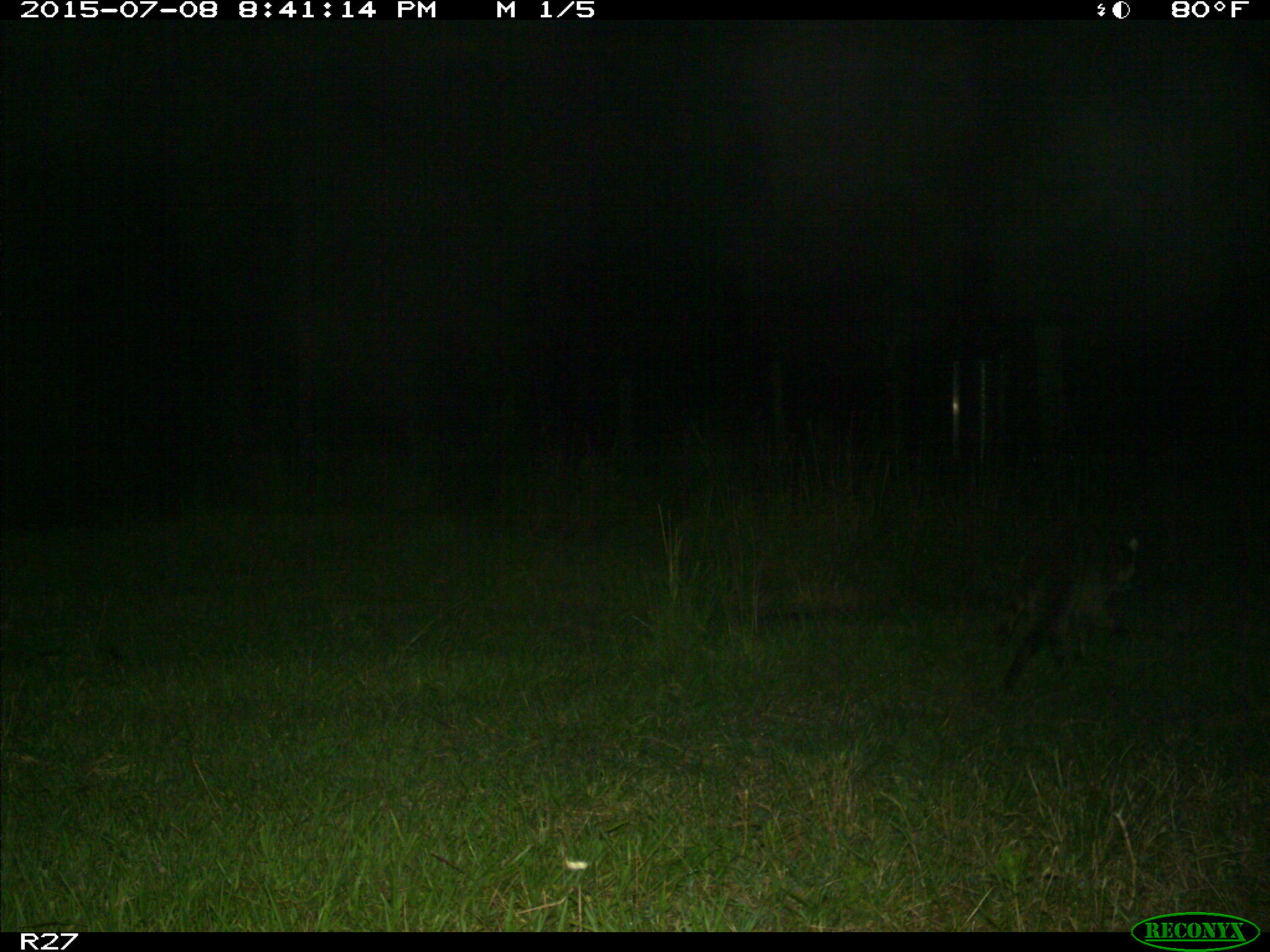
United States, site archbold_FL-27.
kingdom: Animalia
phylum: Chordata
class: Mammalia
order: Carnivora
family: Procyonidae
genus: Procyon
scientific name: Procyon lotor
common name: common raccoon